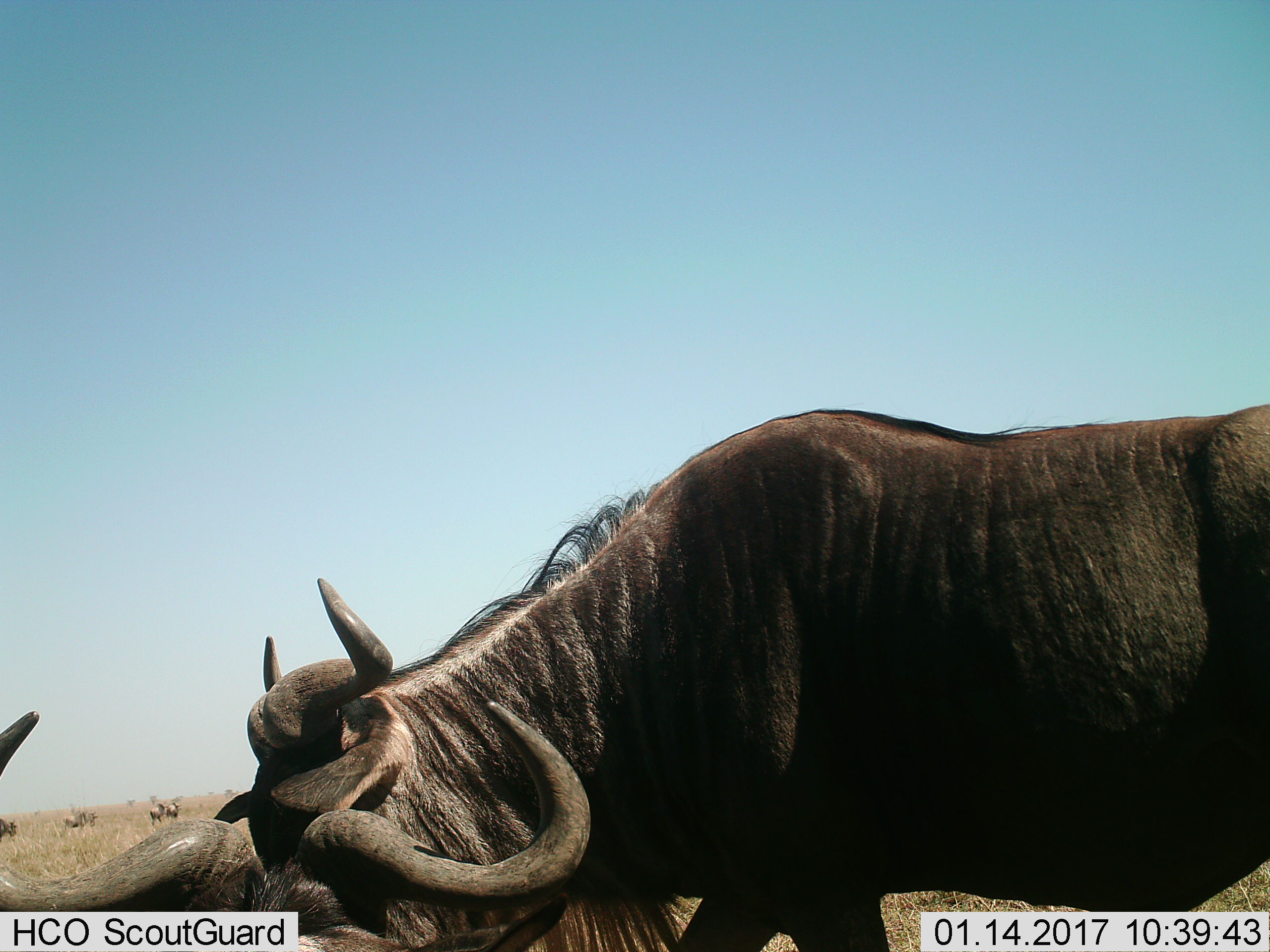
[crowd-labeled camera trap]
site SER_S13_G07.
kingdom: Animalia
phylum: Chordata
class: Mammalia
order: Artiodactyla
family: Bovidae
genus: Connochaetes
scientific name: Connochaetes taurinus taurinus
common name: blue wildebeest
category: wildebeestblue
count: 6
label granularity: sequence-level